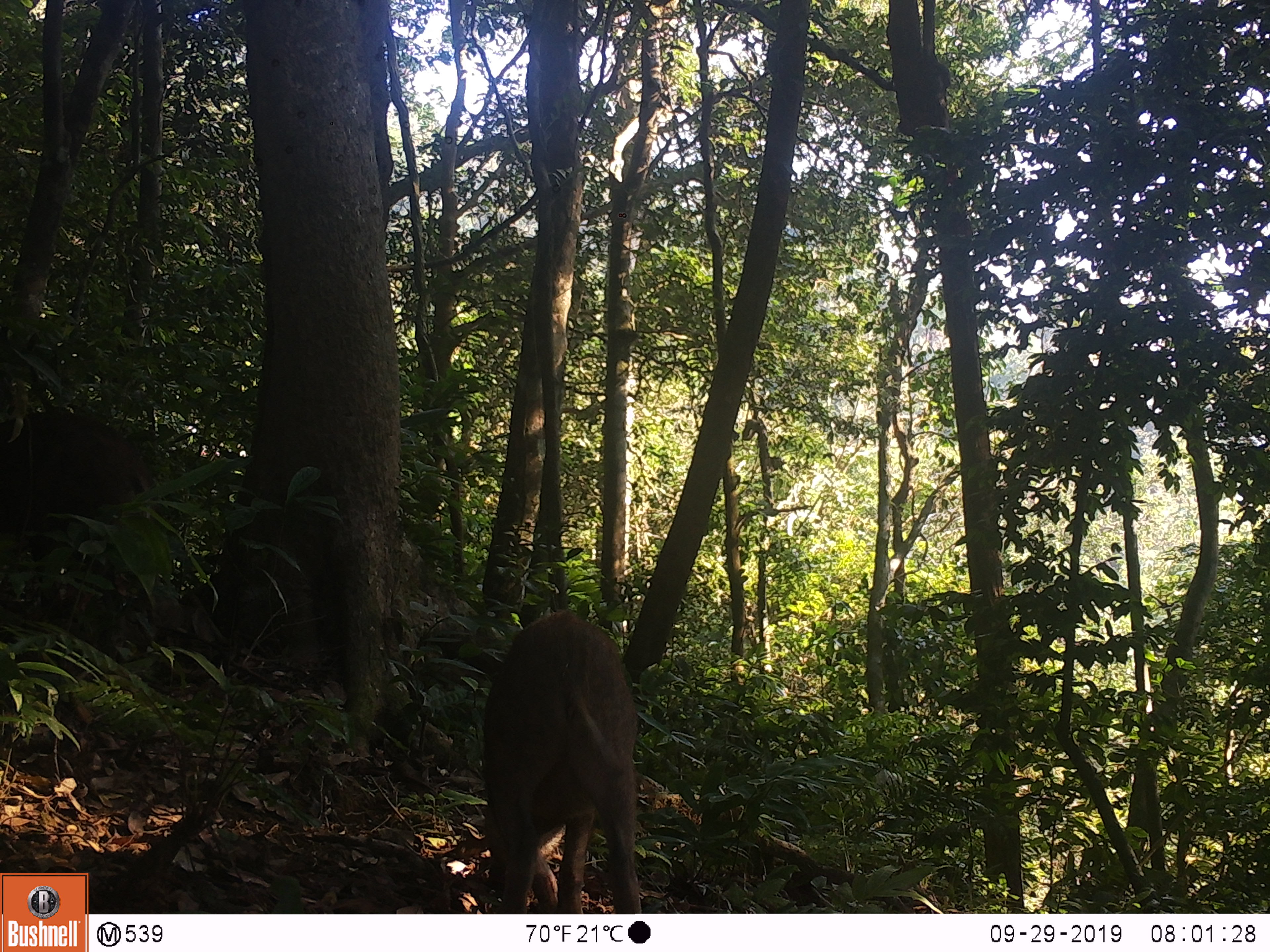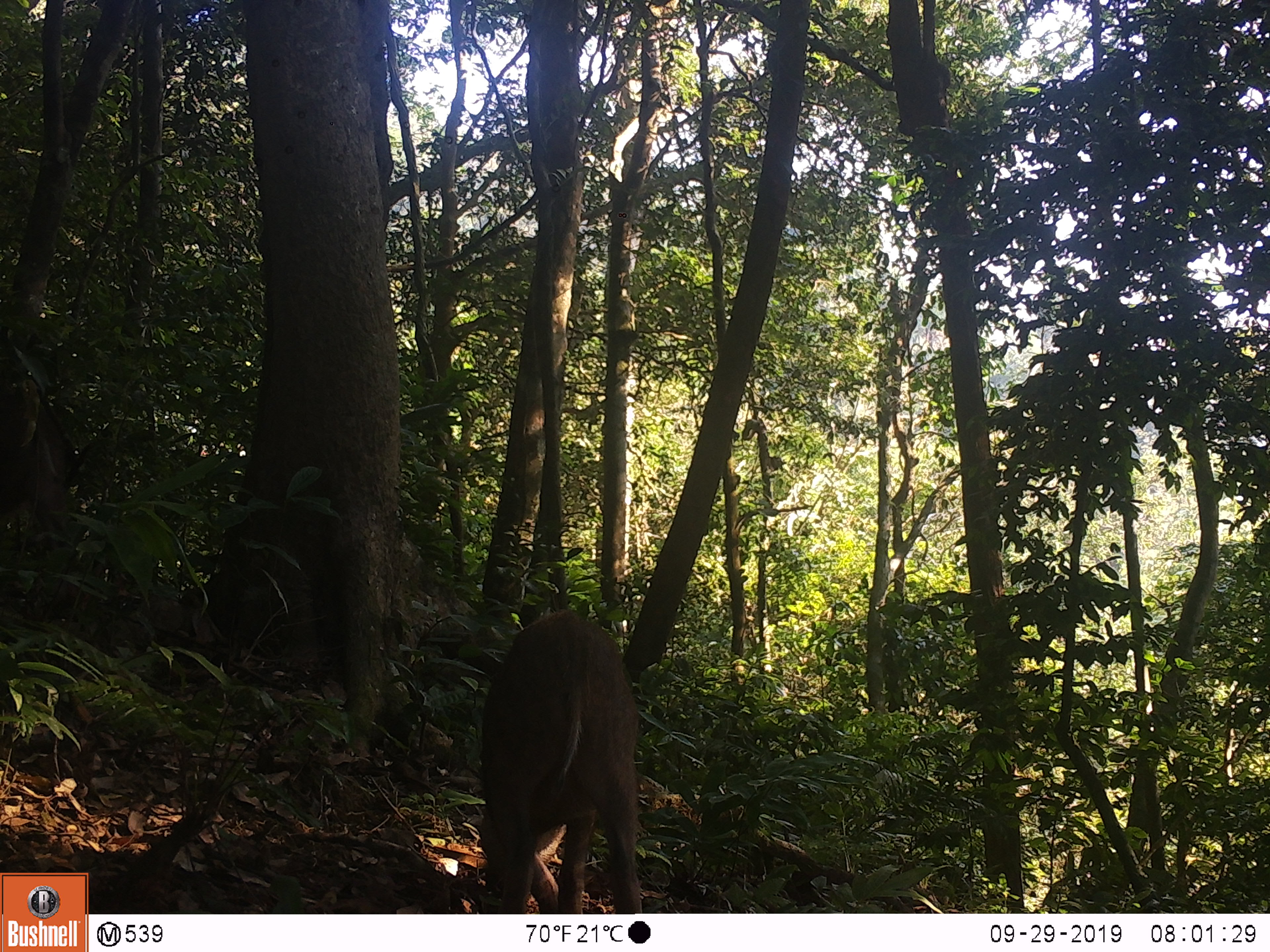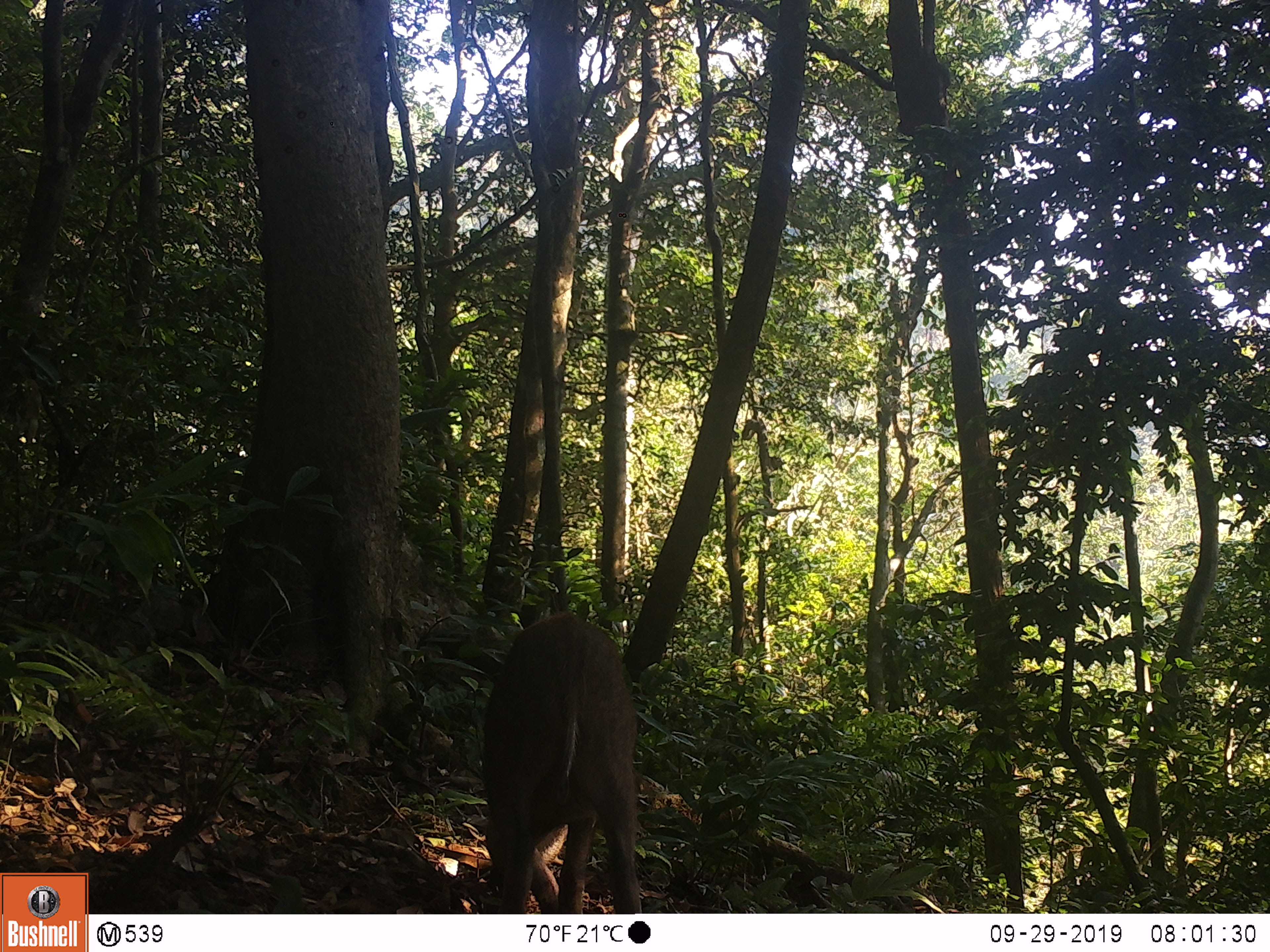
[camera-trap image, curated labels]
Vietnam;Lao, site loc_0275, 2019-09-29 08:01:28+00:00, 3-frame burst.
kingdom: Animalia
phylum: Chordata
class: Mammalia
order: Artiodactyla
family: Suidae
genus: Sus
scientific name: Sus scrofa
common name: eurasian wild pig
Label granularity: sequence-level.